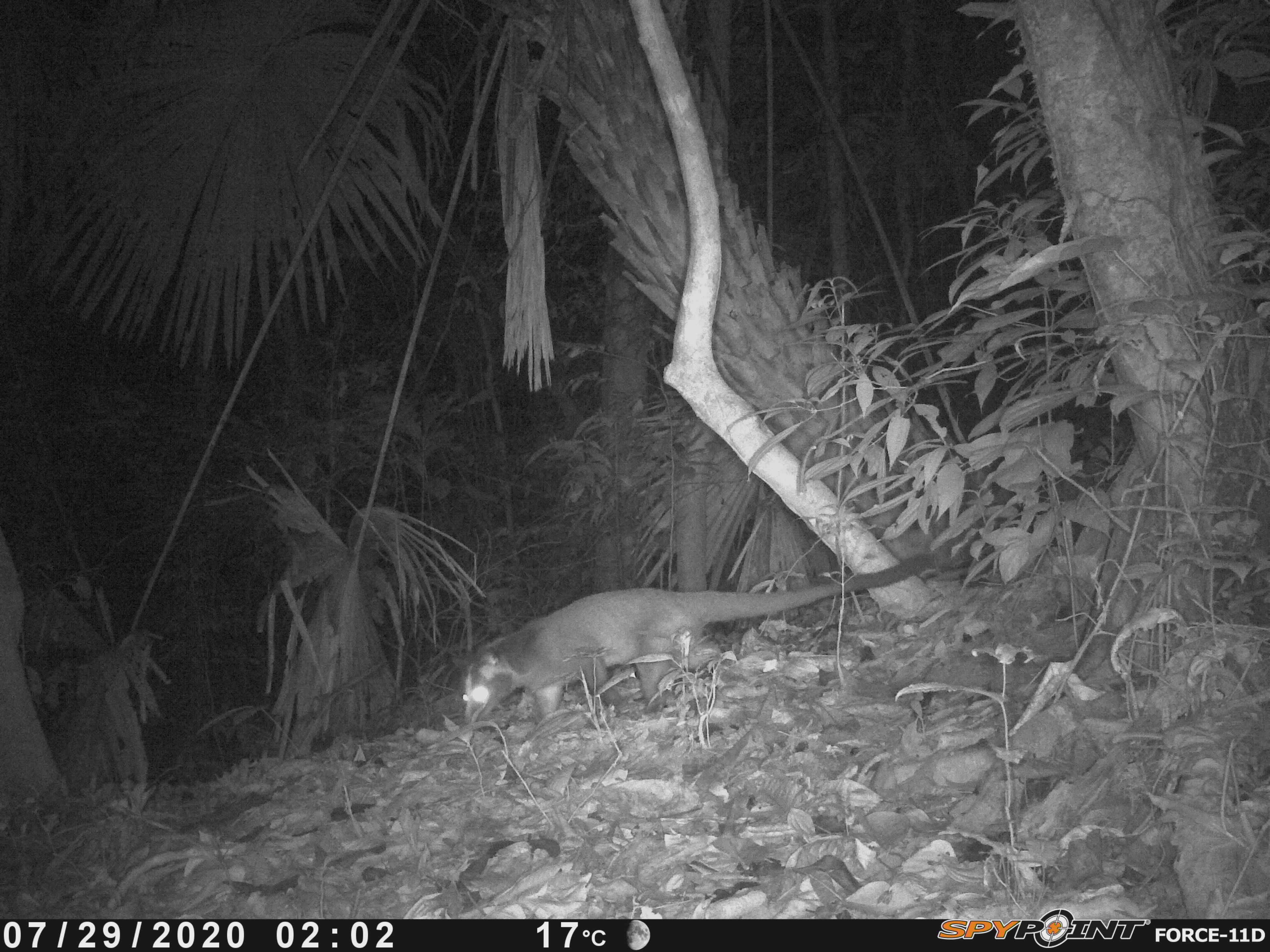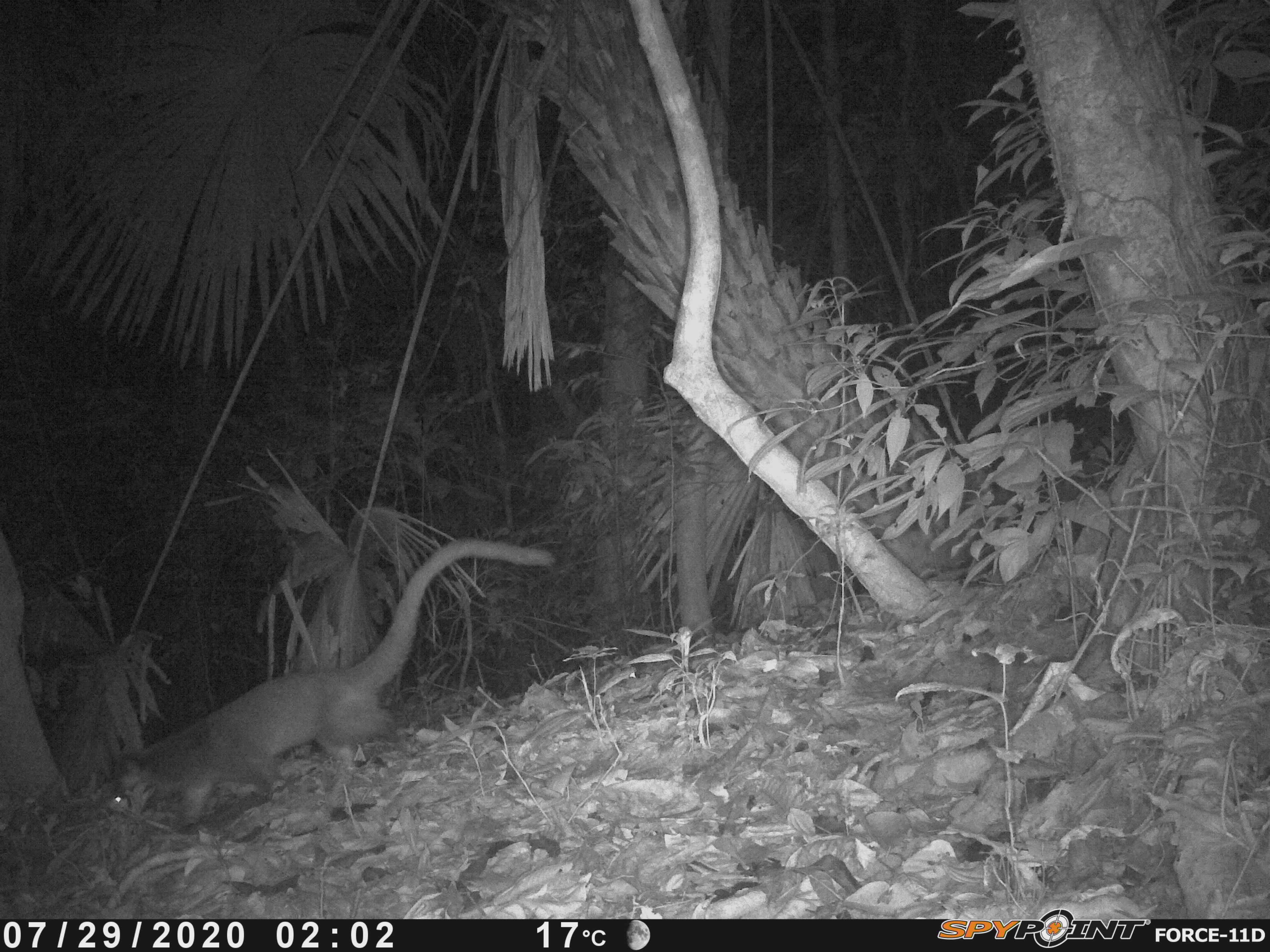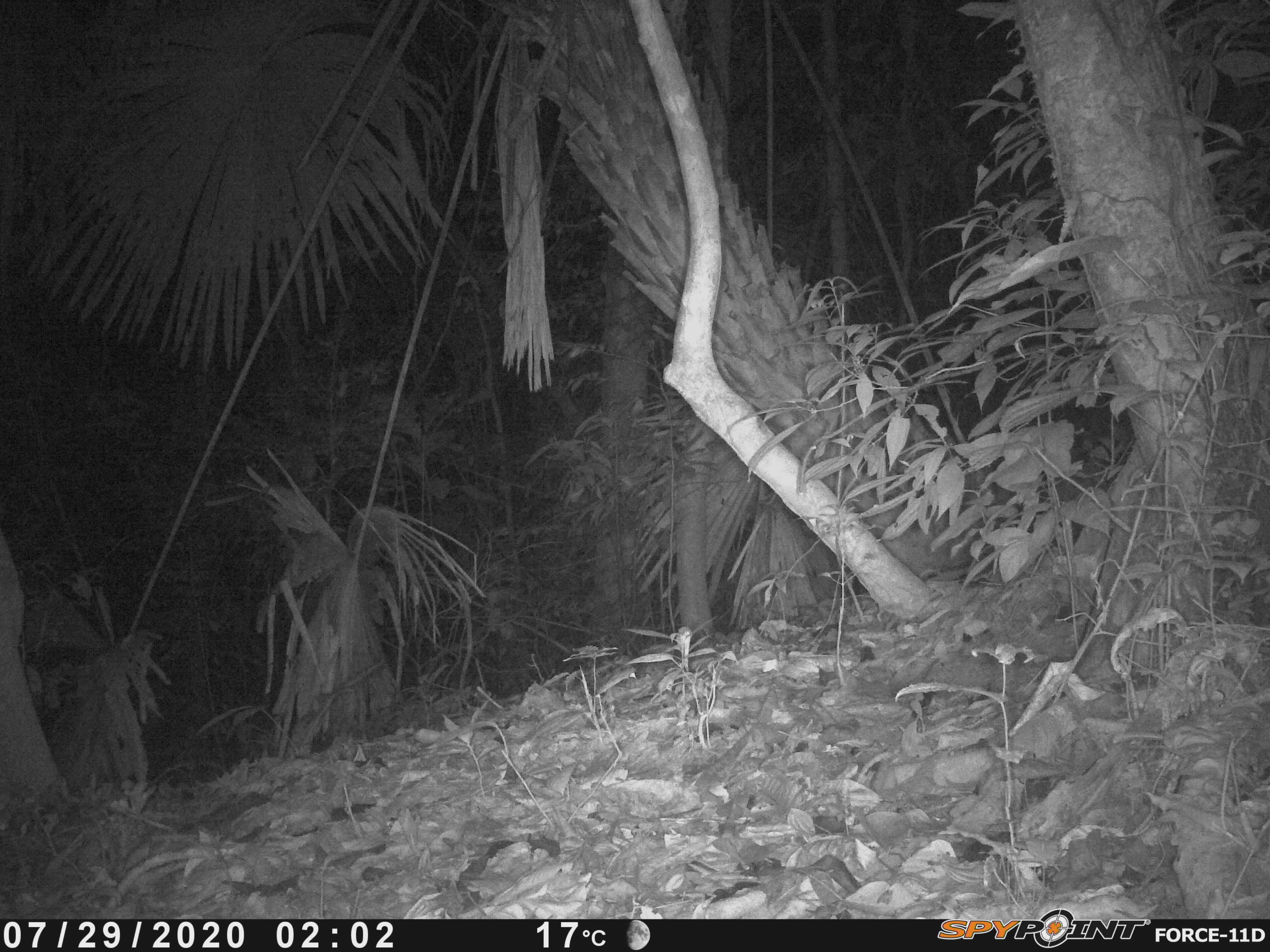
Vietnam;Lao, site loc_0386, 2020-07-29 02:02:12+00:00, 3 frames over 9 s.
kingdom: Animalia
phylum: Chordata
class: Mammalia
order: Carnivora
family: Viverridae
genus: Paguma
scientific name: Paguma larvata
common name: masked palm civet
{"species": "masked palm civet (Paguma larvata)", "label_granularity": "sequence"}